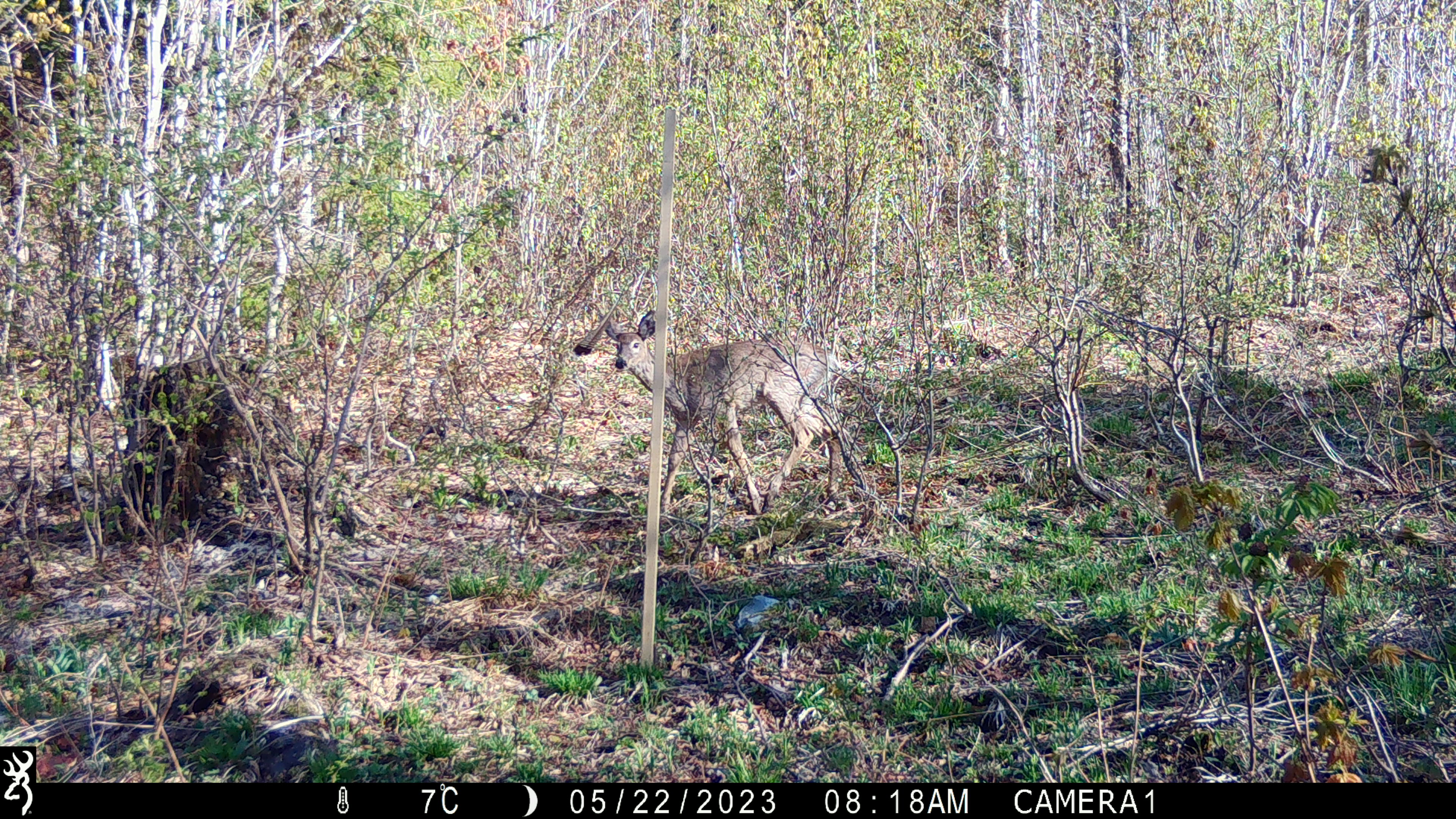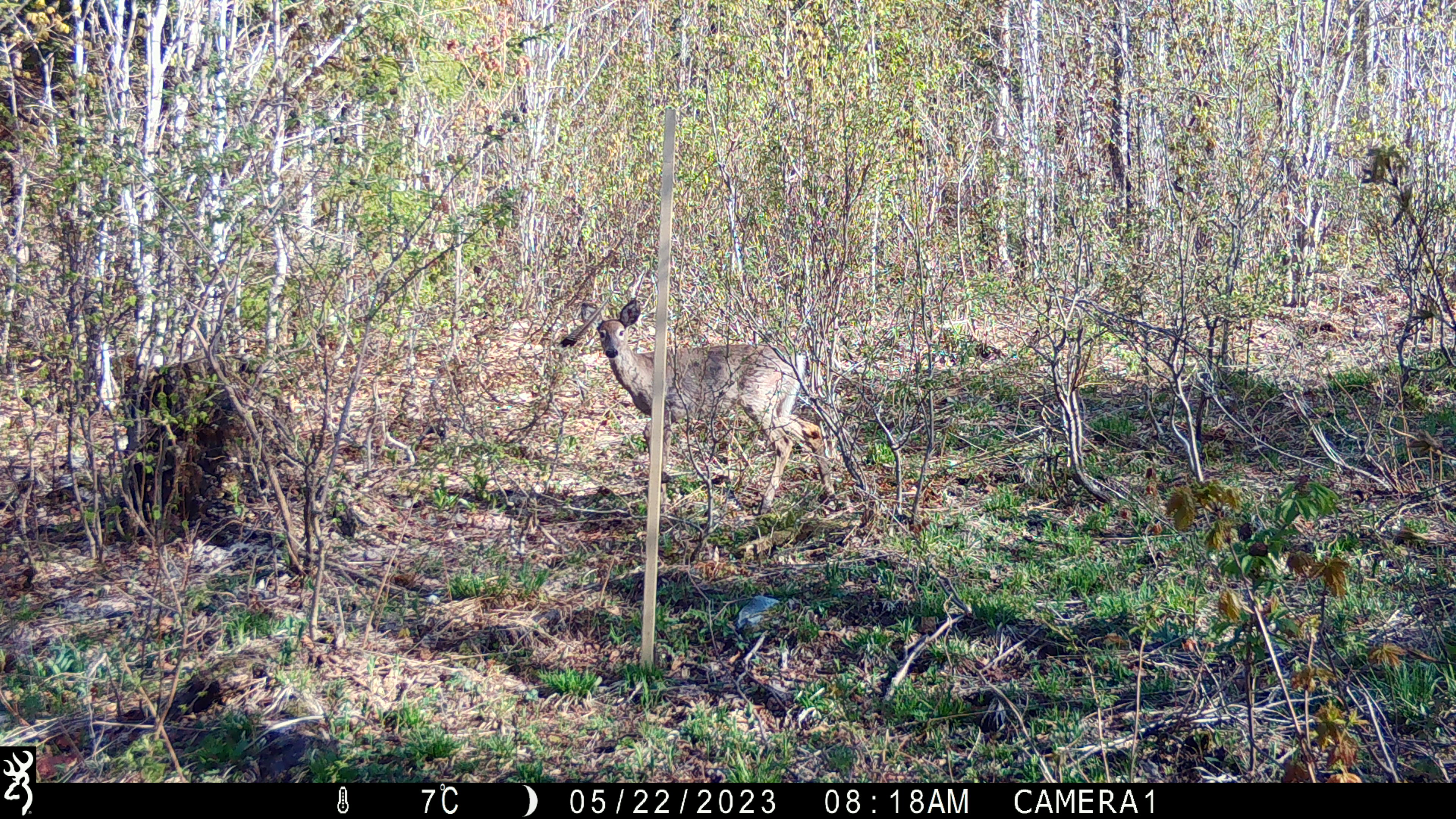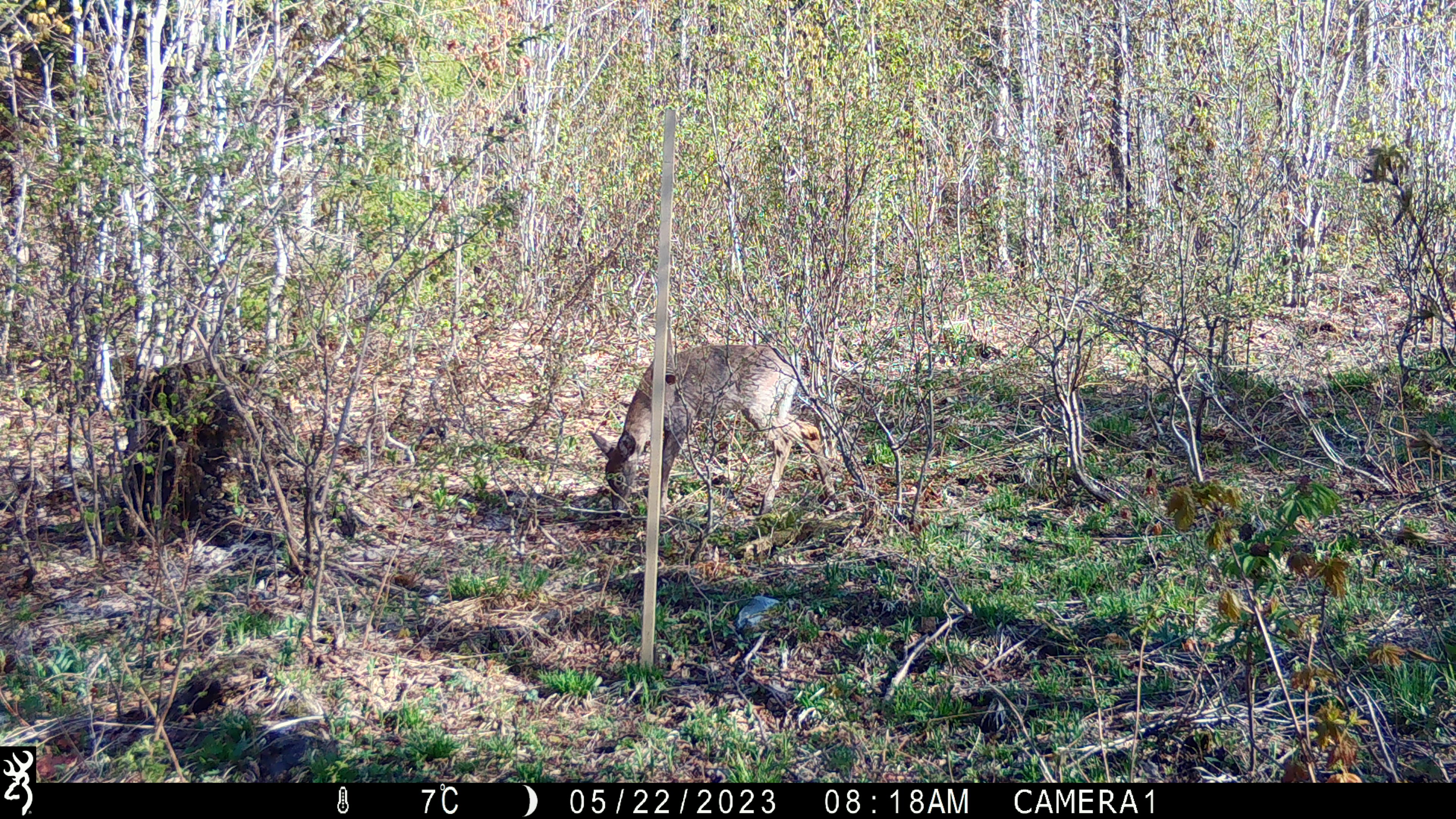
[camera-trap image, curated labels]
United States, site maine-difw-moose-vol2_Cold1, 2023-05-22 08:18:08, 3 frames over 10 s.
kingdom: Animalia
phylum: Chordata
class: Mammalia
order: Artiodactyla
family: Cervidae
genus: Odocoileus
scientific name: Odocoileus virginianus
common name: white-tailed deer